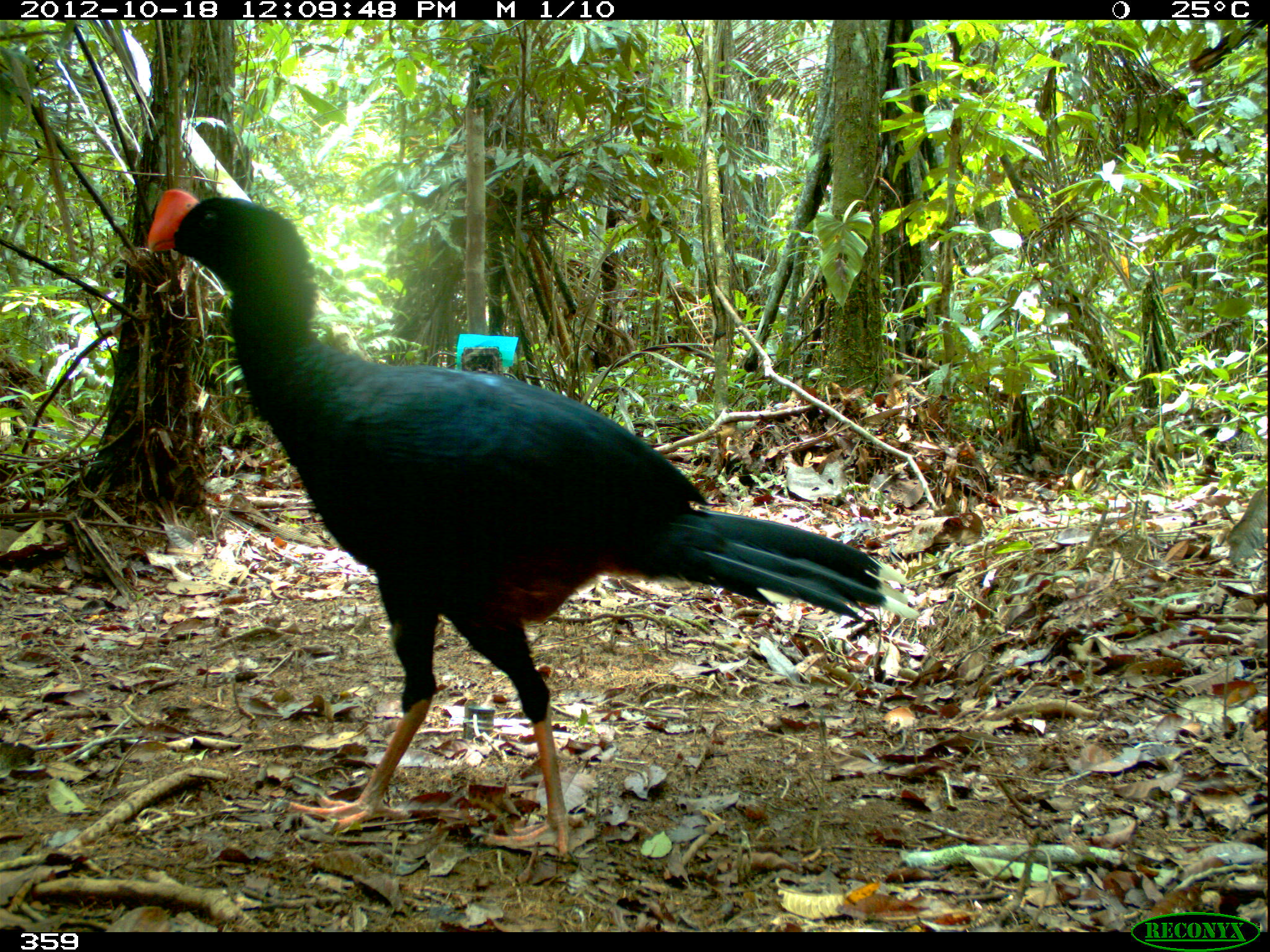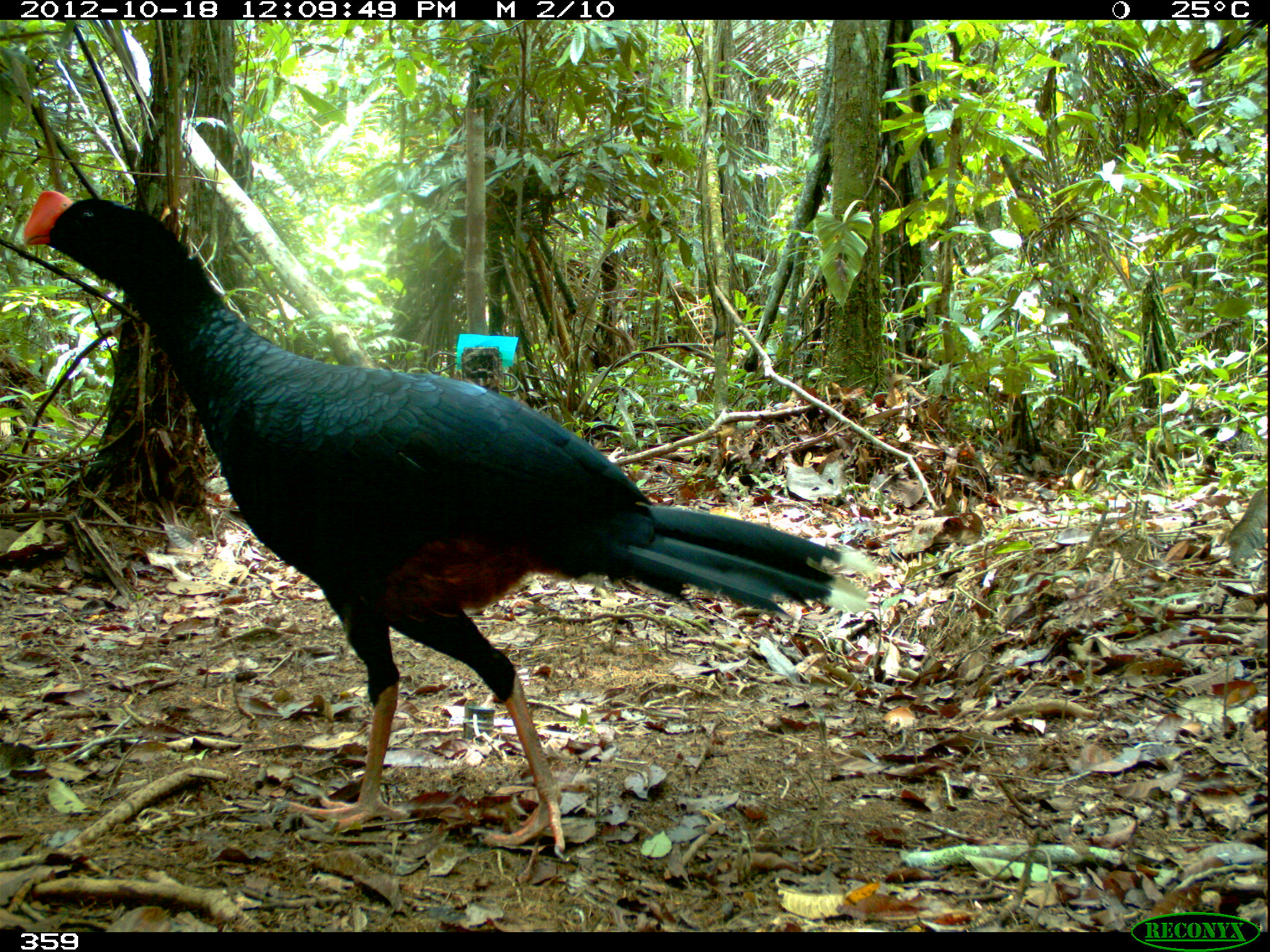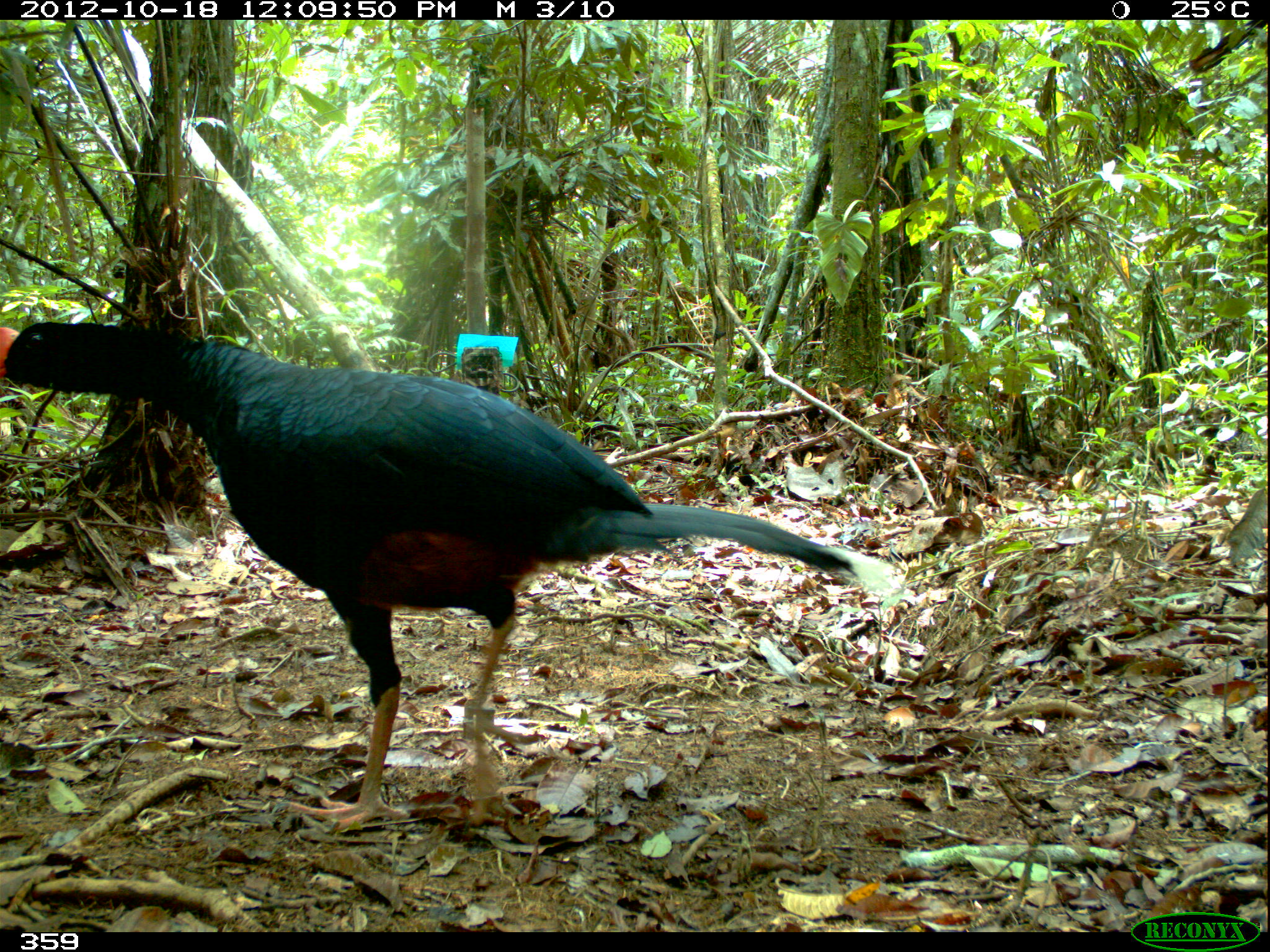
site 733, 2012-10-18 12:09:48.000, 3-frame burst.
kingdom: Animalia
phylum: Chordata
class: Aves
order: Galliformes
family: Cracidae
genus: Mitu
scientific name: Mitu tuberosum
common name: razor-billed curassow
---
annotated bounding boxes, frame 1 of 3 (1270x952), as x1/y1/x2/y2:
mitu tuberosum: 145/187/922/857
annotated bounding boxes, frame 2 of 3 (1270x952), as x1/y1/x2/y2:
mitu tuberosum: 19/188/880/864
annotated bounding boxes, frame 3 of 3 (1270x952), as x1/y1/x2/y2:
mitu tuberosum: 0/319/901/834